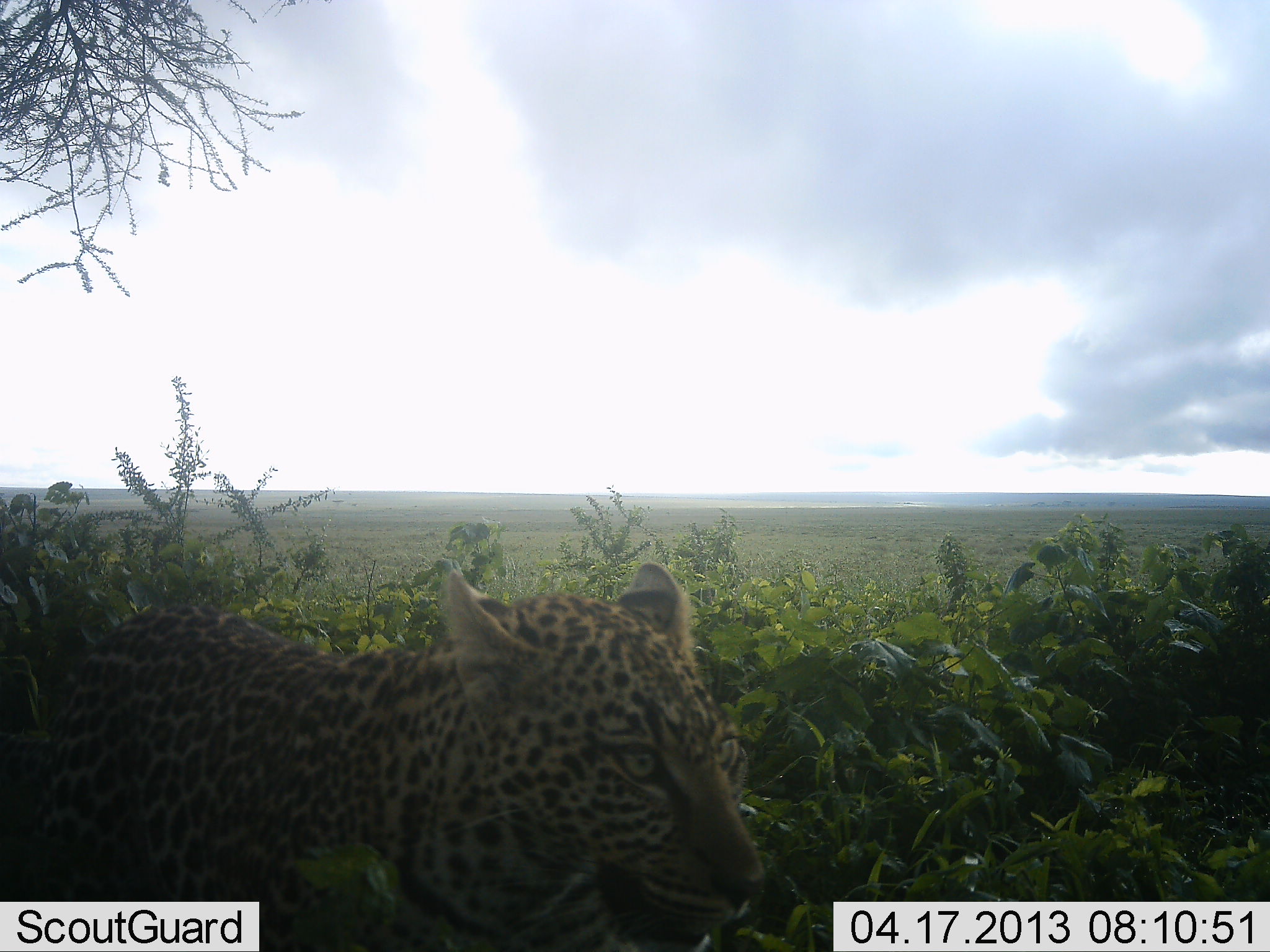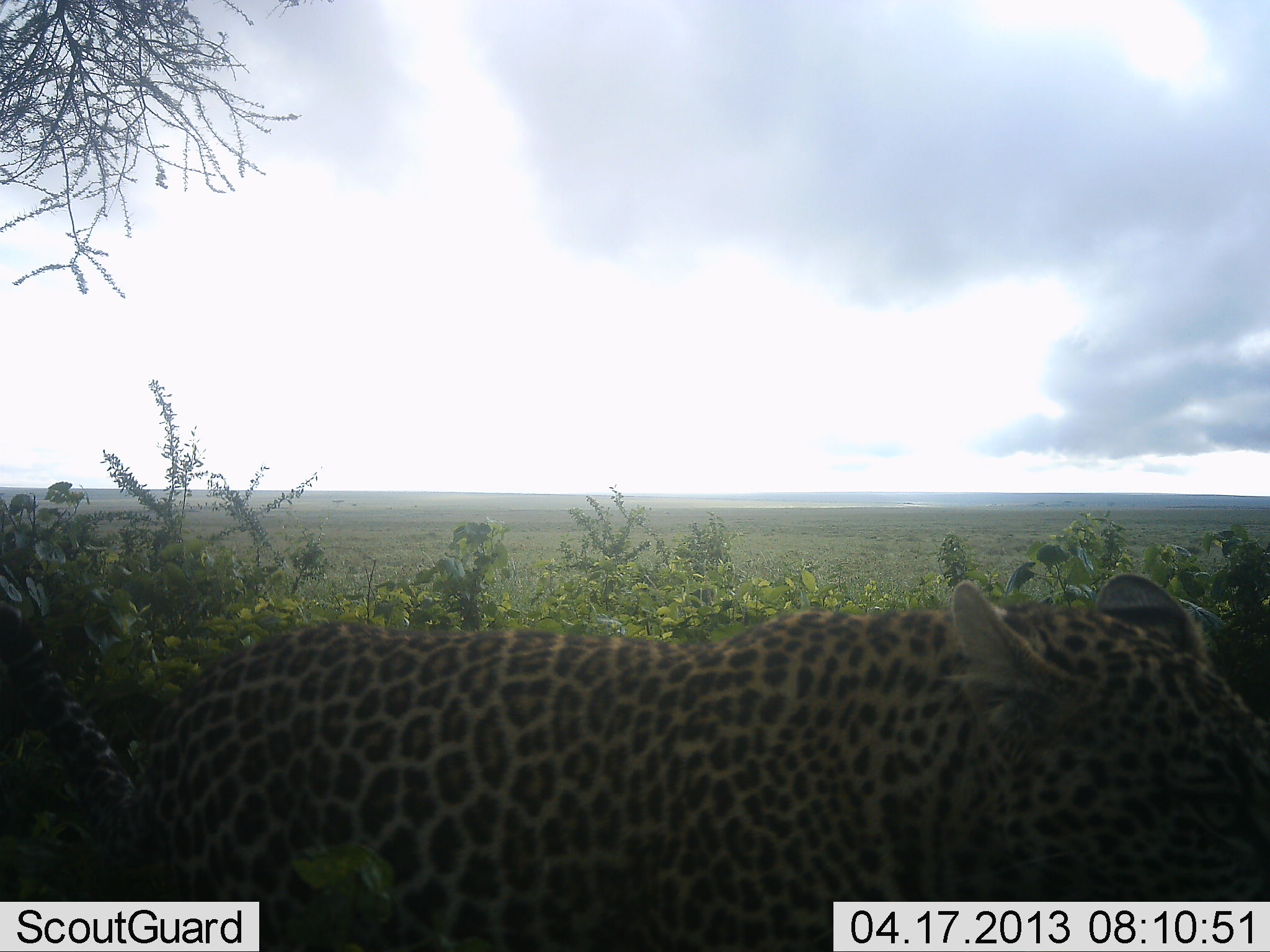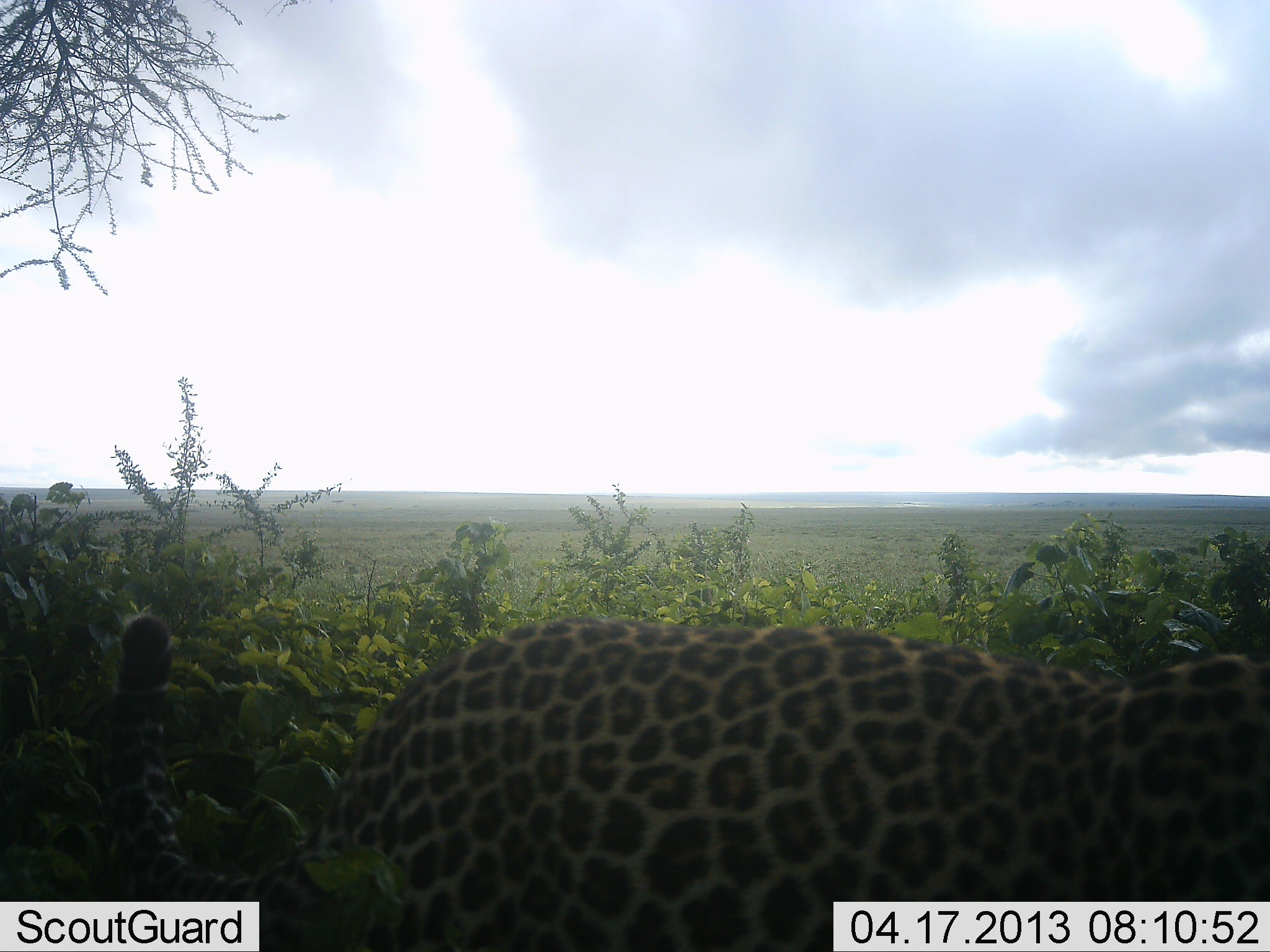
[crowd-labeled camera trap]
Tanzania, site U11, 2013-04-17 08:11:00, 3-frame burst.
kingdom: Animalia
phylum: Chordata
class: Mammalia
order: Carnivora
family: Felidae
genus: Panthera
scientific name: Panthera pardus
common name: leopard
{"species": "leopard (Panthera pardus)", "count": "1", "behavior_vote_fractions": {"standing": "0%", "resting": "0%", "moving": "100%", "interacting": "0%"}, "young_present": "0%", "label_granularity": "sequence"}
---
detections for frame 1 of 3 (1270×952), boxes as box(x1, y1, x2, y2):
animal: box(1, 559, 763, 952)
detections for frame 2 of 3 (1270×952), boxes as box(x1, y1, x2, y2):
animal: box(0, 567, 1269, 951)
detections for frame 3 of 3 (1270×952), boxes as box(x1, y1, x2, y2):
animal: box(104, 603, 1270, 951)